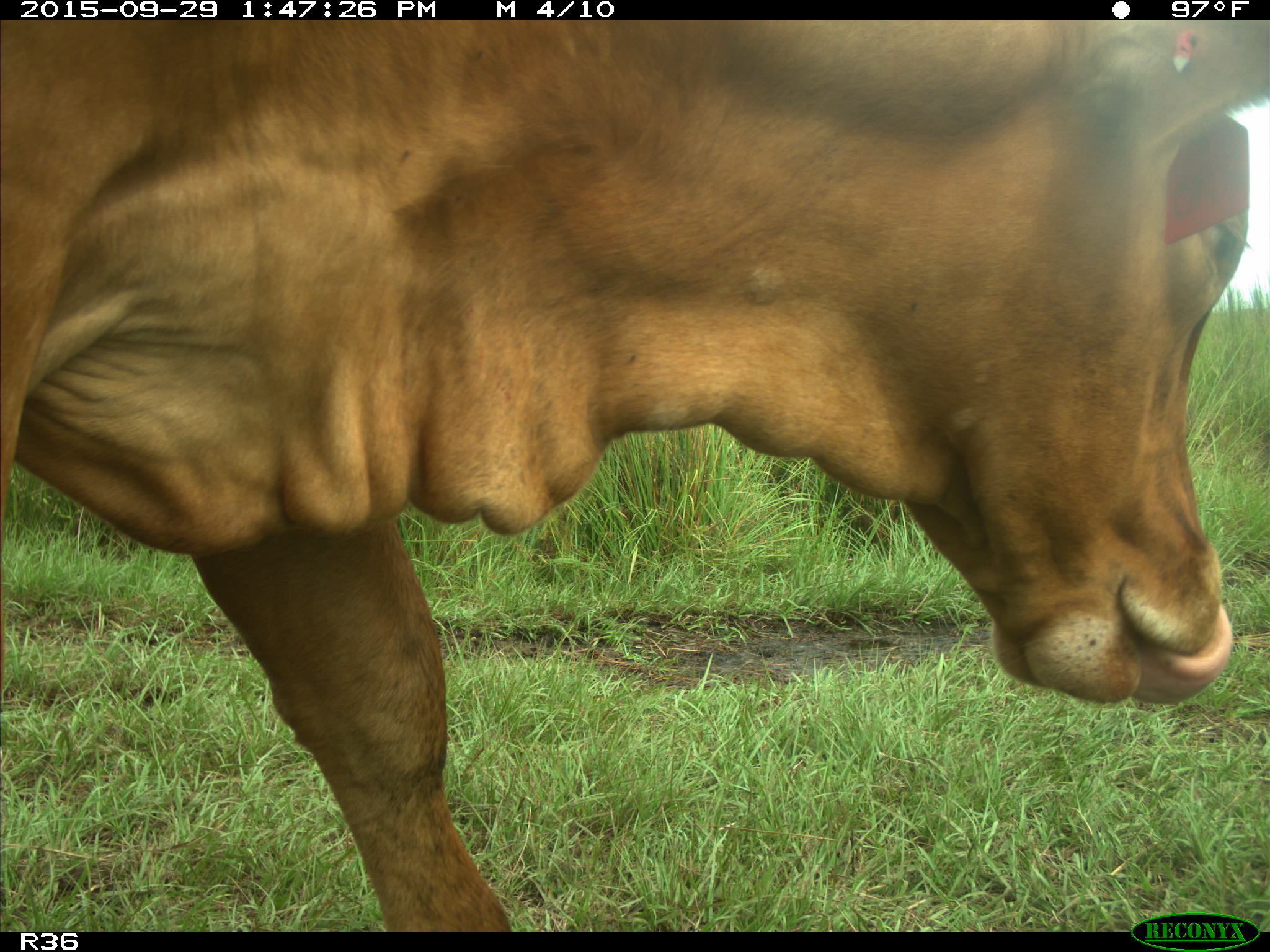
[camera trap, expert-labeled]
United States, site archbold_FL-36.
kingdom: Animalia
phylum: Chordata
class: Mammalia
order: Artiodactyla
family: Bovidae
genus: Bos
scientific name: Bos taurus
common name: domestic cow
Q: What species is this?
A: Bos taurus (domestic cow).